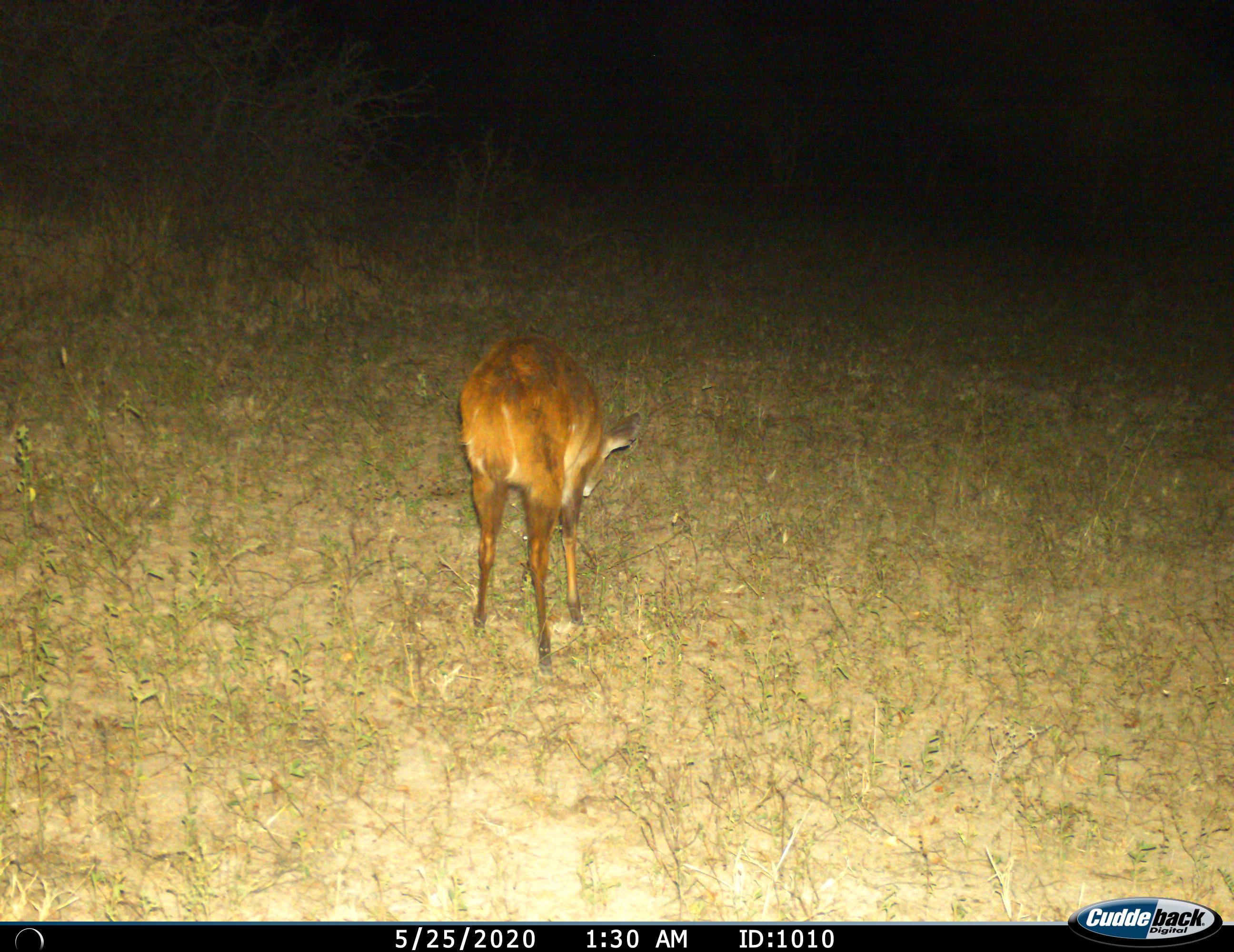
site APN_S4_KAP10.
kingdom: Animalia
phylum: Chordata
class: Mammalia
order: Artiodactyla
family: Bovidae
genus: Tragelaphus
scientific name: Tragelaphus scriptus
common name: bushbuck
Bushbuck (Tragelaphus scriptus), count 1. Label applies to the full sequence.